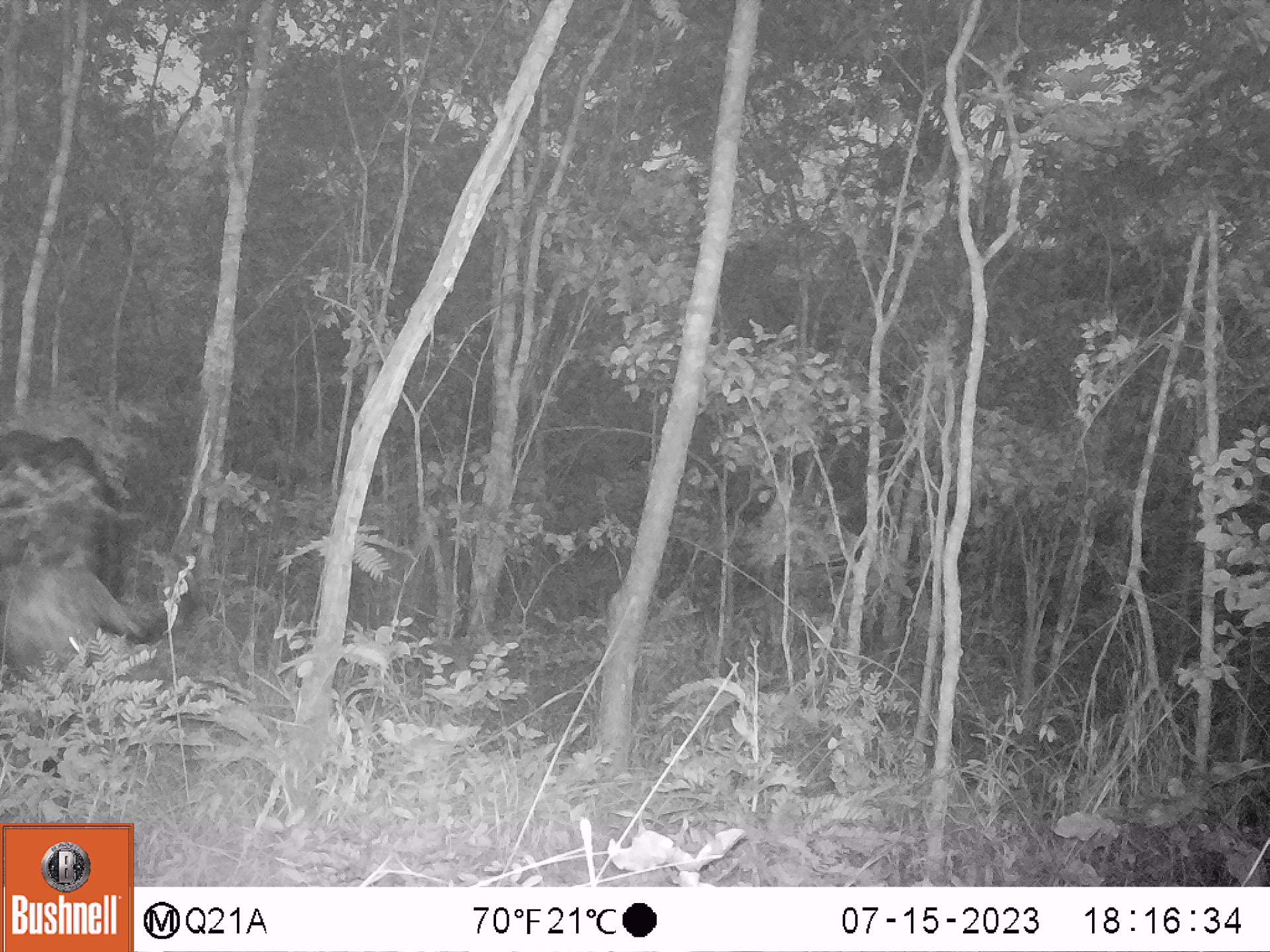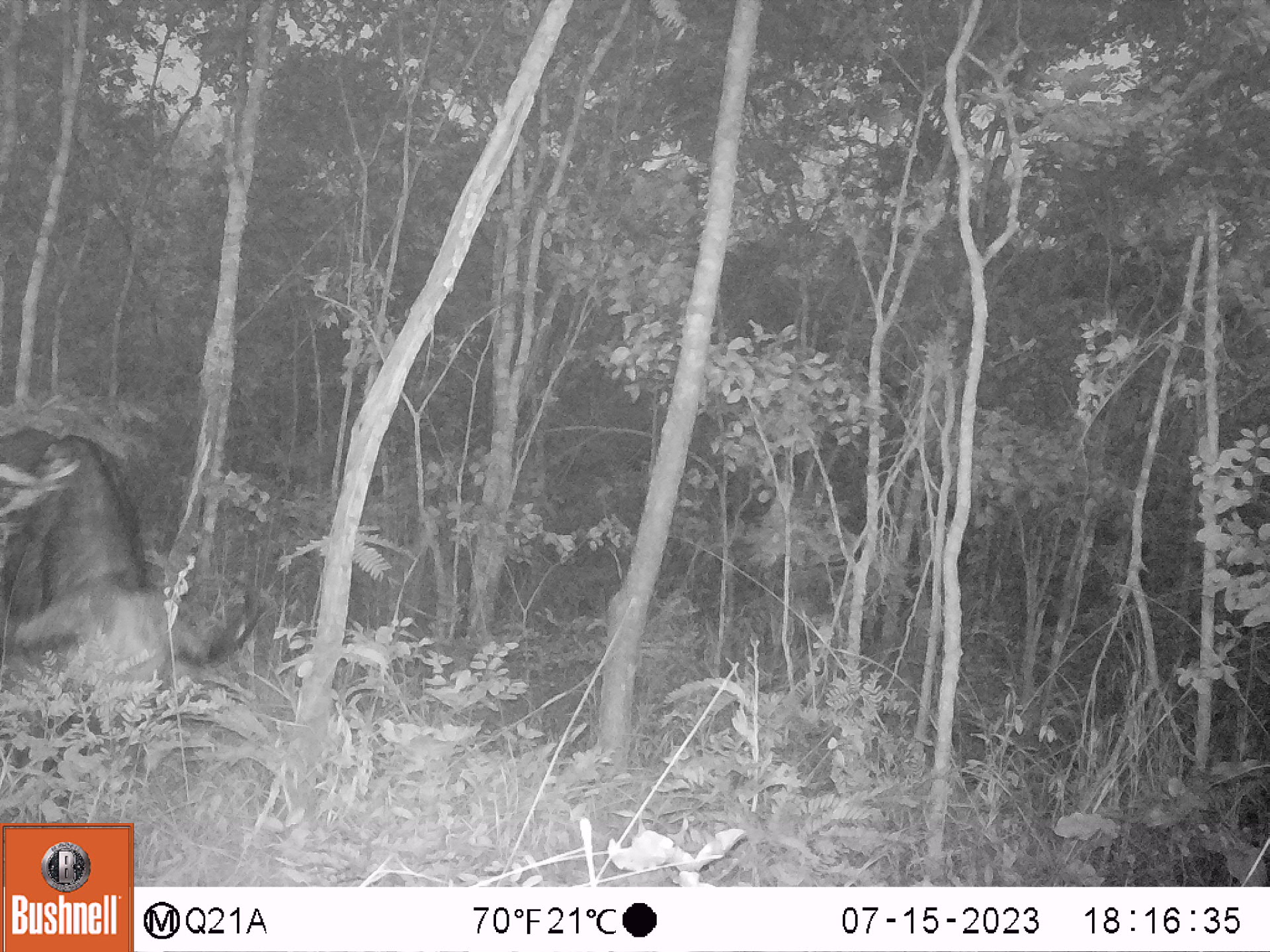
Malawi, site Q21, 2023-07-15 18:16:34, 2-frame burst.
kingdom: Animalia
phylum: Chordata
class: Mammalia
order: Artiodactyla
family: Bovidae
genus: Syncerus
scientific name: Syncerus caffer caffer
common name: cape buffalo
Cape buffalo (Syncerus caffer caffer), count 1.